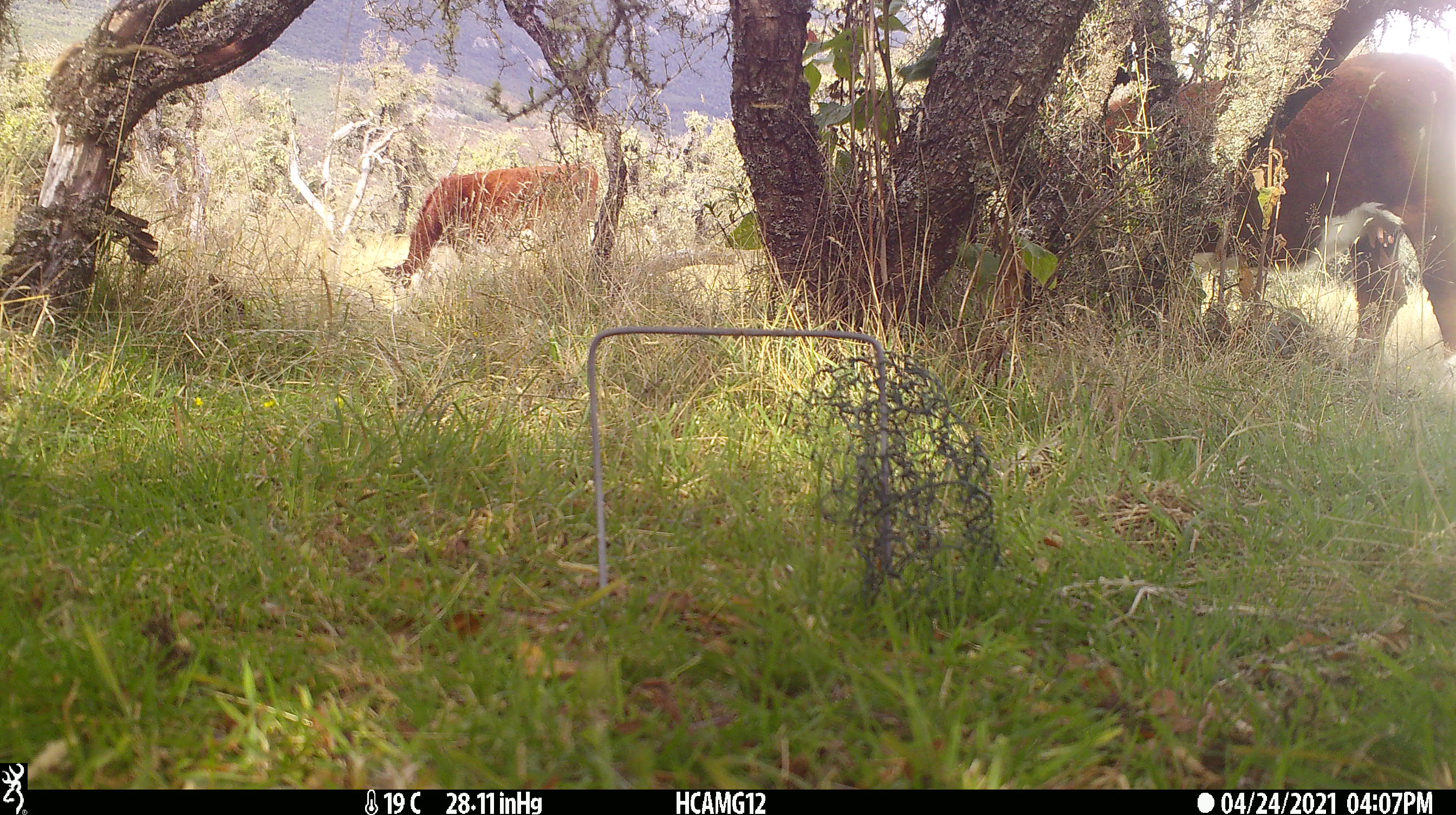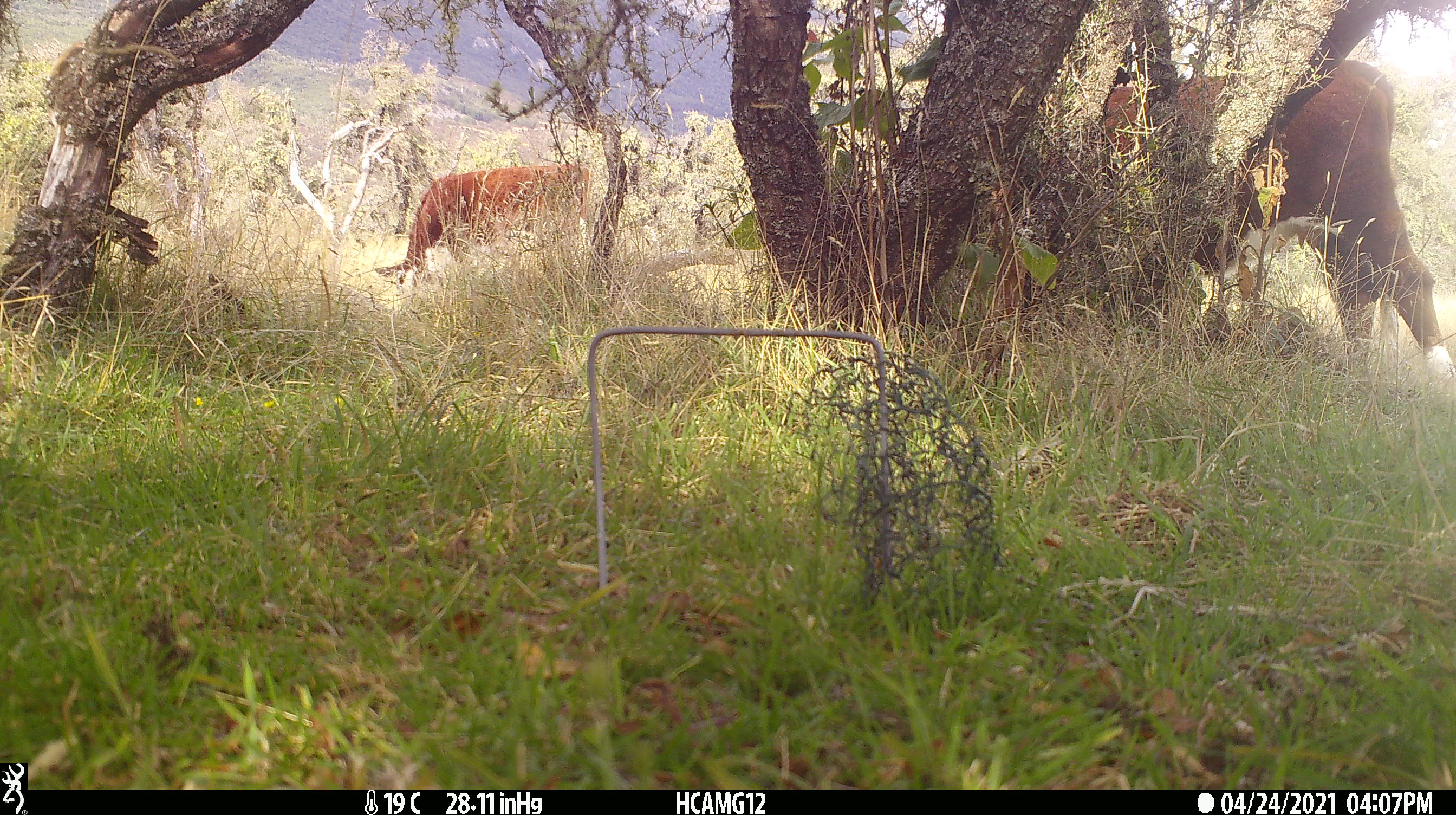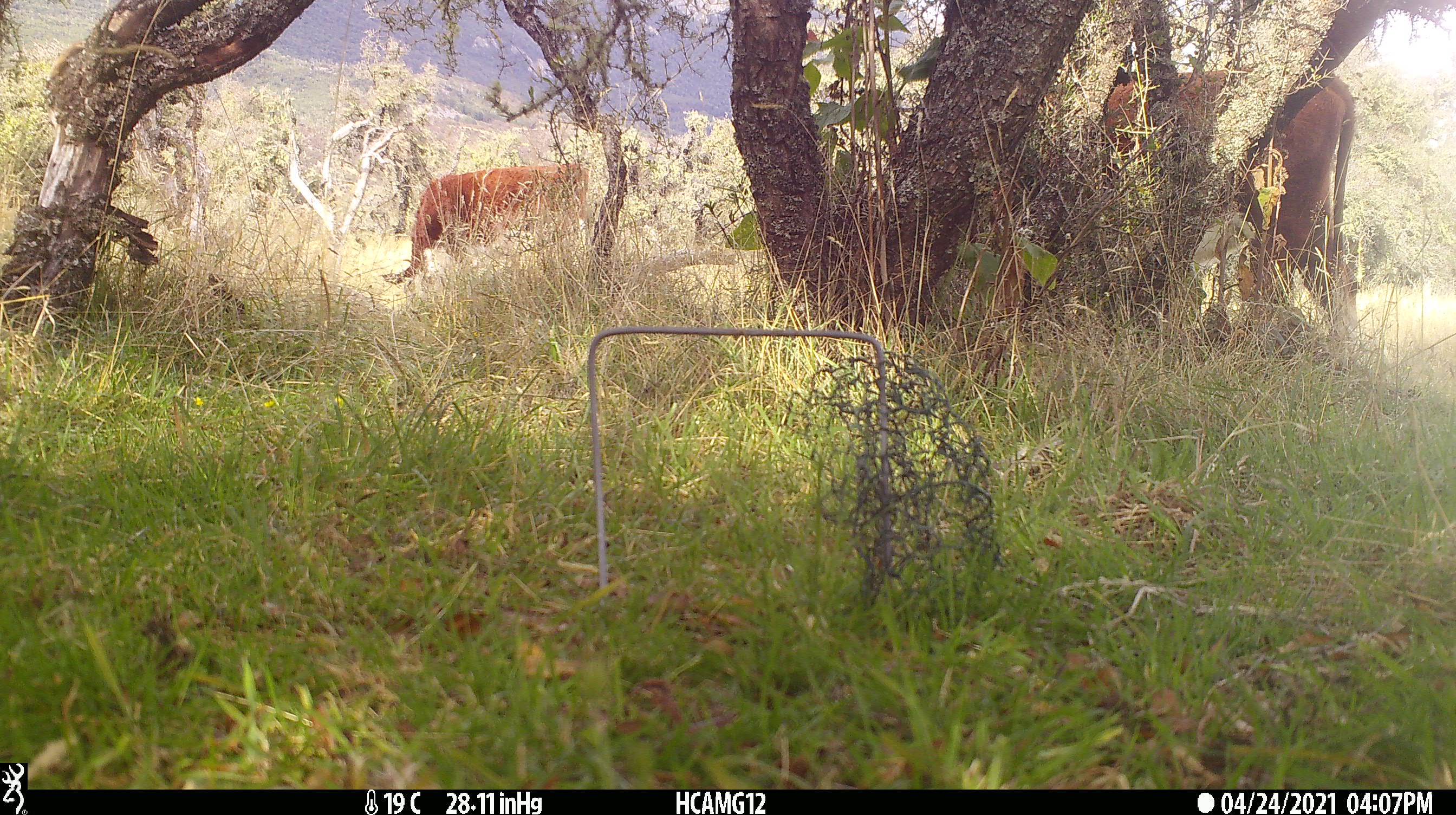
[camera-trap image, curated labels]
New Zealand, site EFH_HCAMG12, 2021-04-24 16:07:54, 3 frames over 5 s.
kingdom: Animalia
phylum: Chordata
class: Mammalia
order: Artiodactyla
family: Bovidae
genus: Bos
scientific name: Bos taurus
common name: domestic cow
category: cow